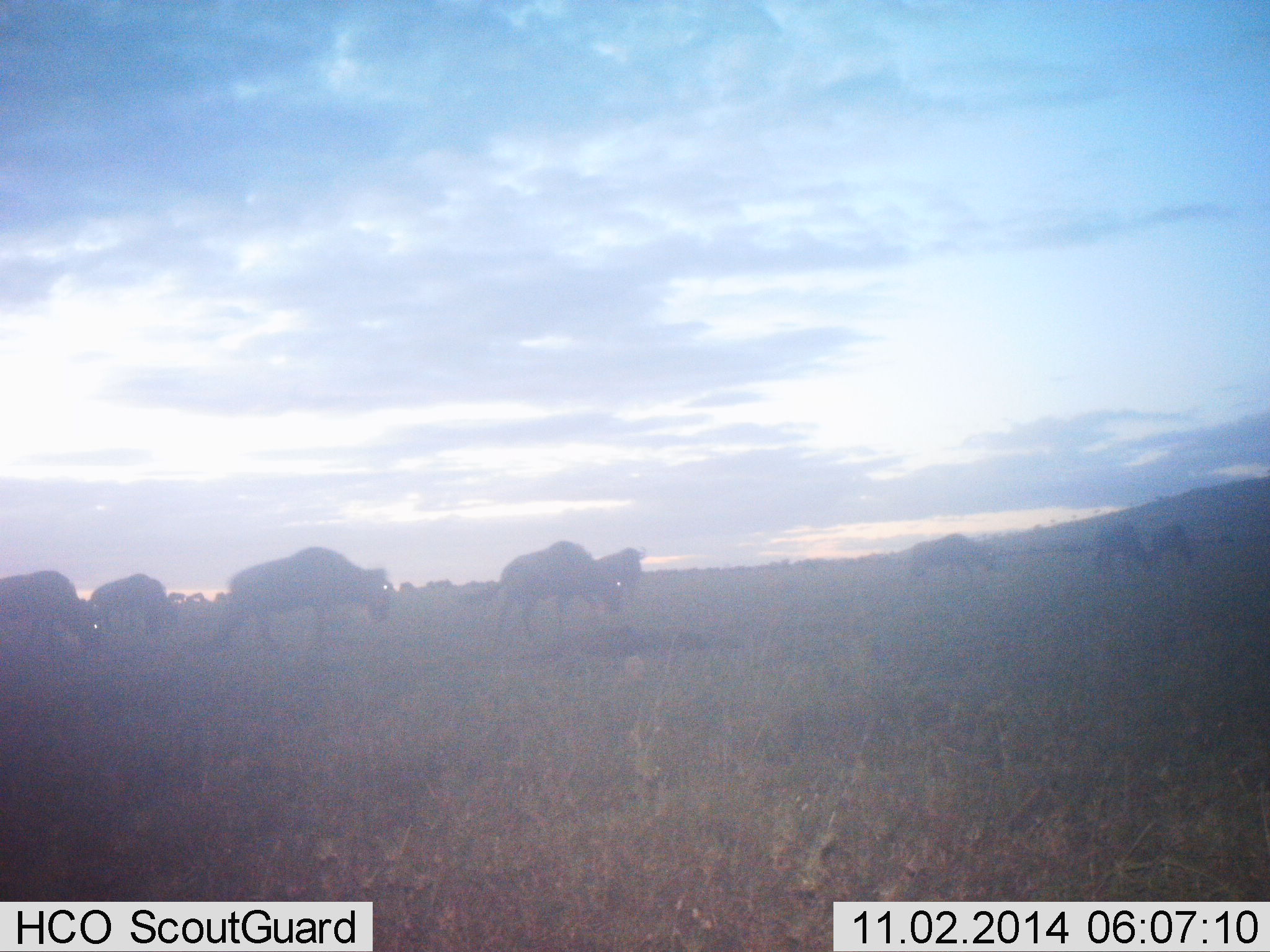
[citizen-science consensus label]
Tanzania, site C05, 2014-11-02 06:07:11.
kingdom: Animalia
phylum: Chordata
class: Mammalia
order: Artiodactyla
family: Bovidae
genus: Connochaetes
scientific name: Connochaetes taurinus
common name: blue wildebeest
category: wildebeest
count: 11-50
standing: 30%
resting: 0%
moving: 30%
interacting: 0%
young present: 0%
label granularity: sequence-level